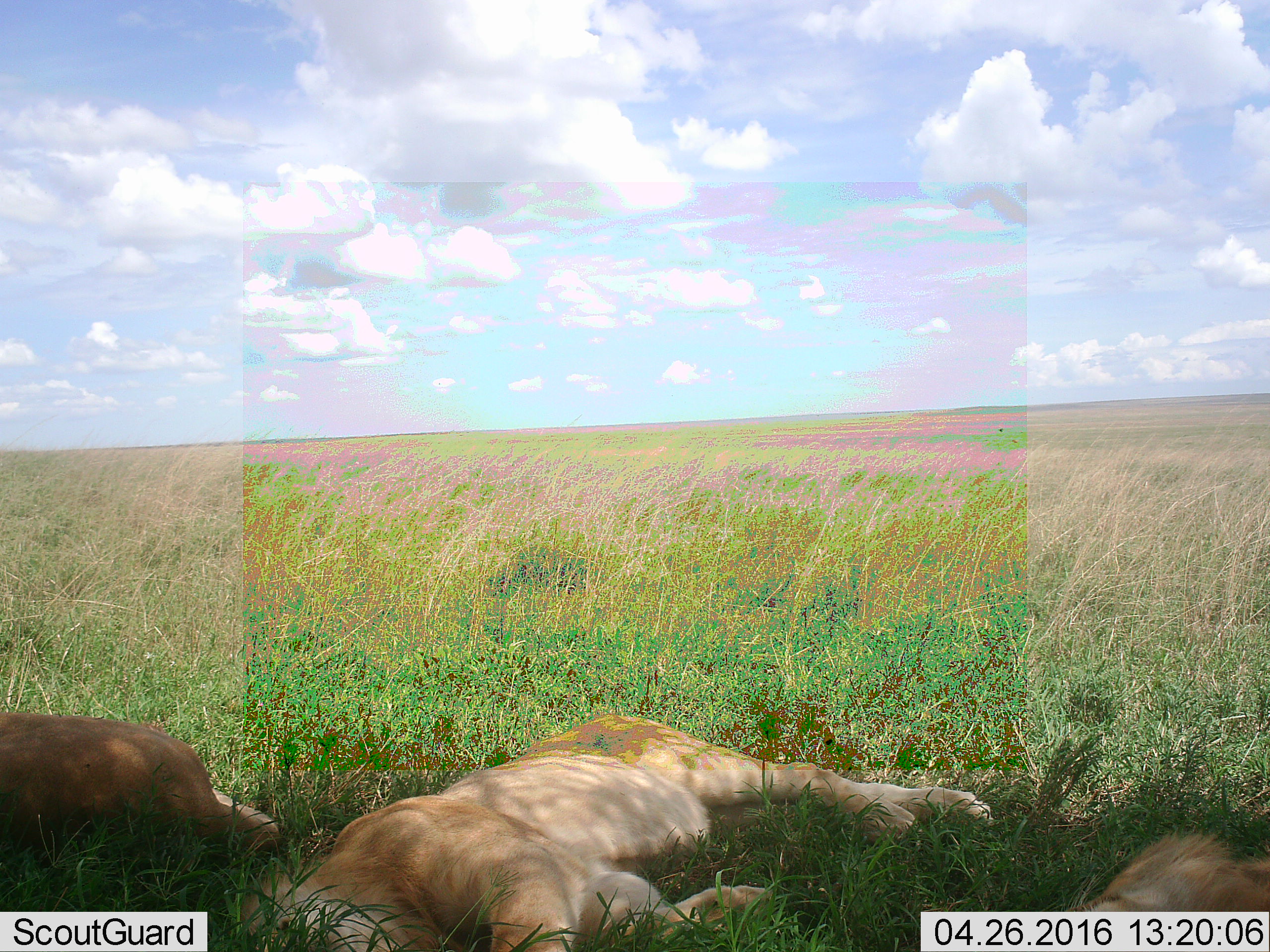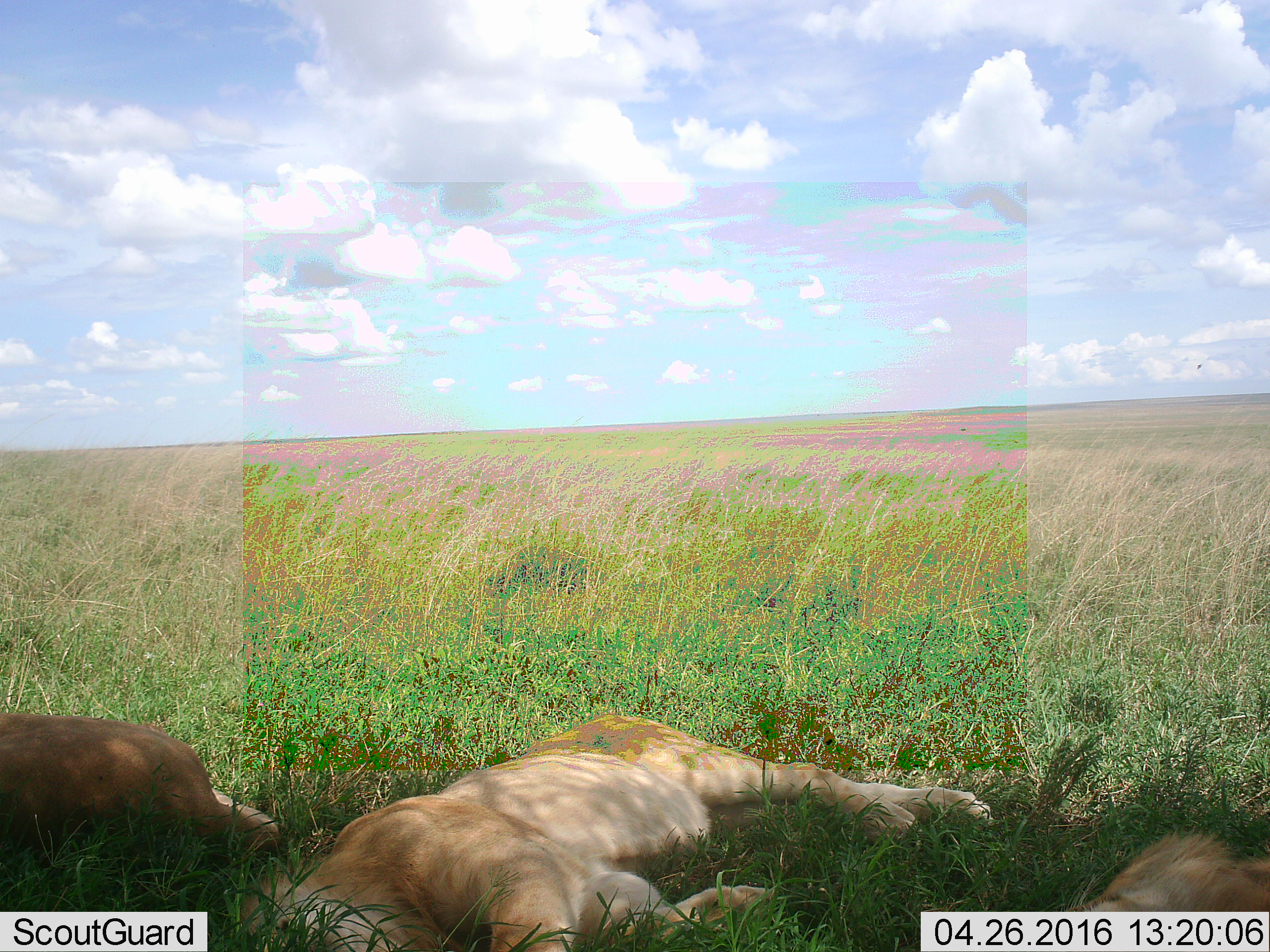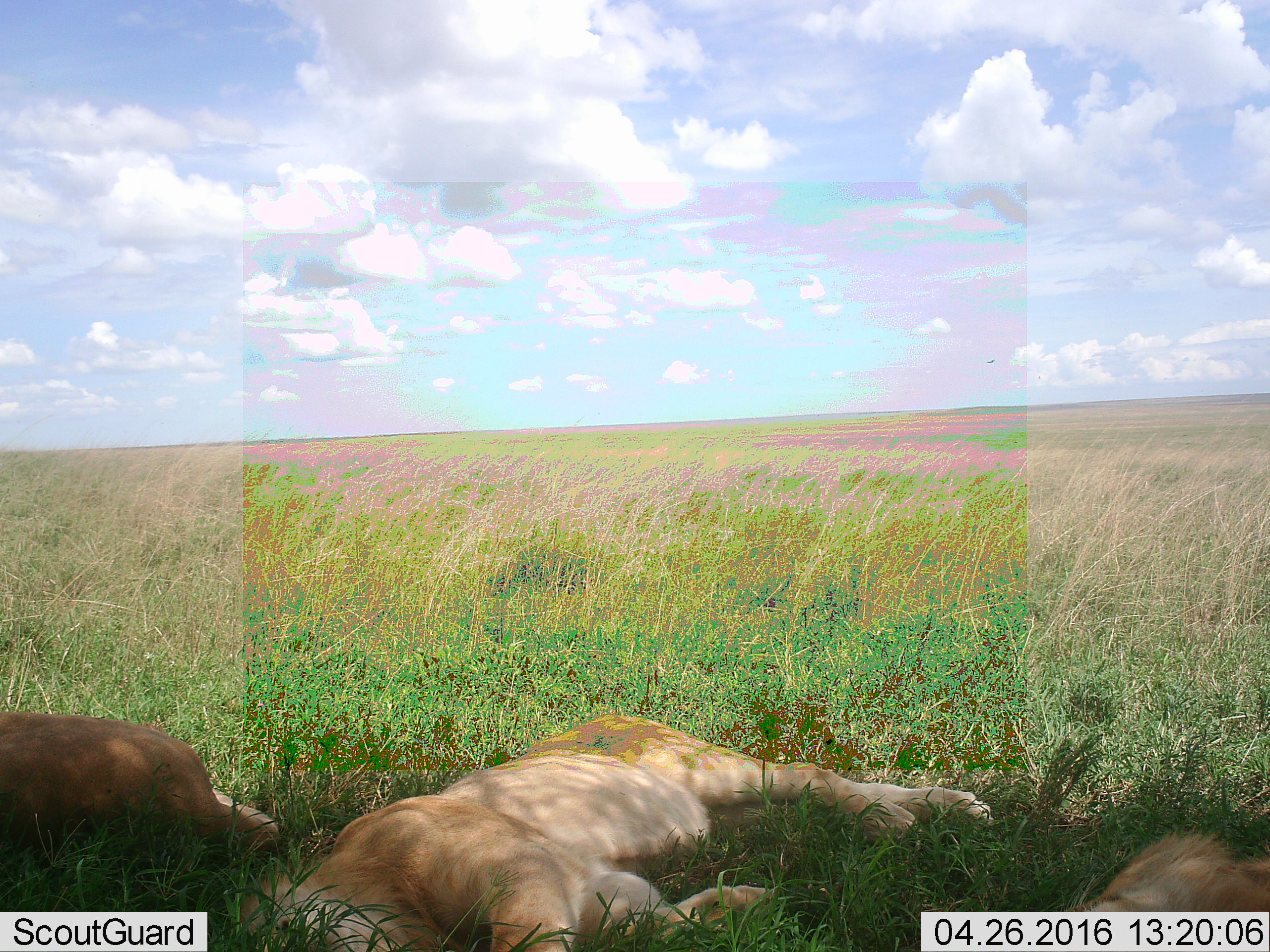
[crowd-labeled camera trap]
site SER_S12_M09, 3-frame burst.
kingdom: Animalia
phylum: Chordata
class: Mammalia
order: Carnivora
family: Felidae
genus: Panthera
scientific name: Panthera leo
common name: lion female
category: lionfemale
Lionfemale (lion female) (Panthera leo), count 3. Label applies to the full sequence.